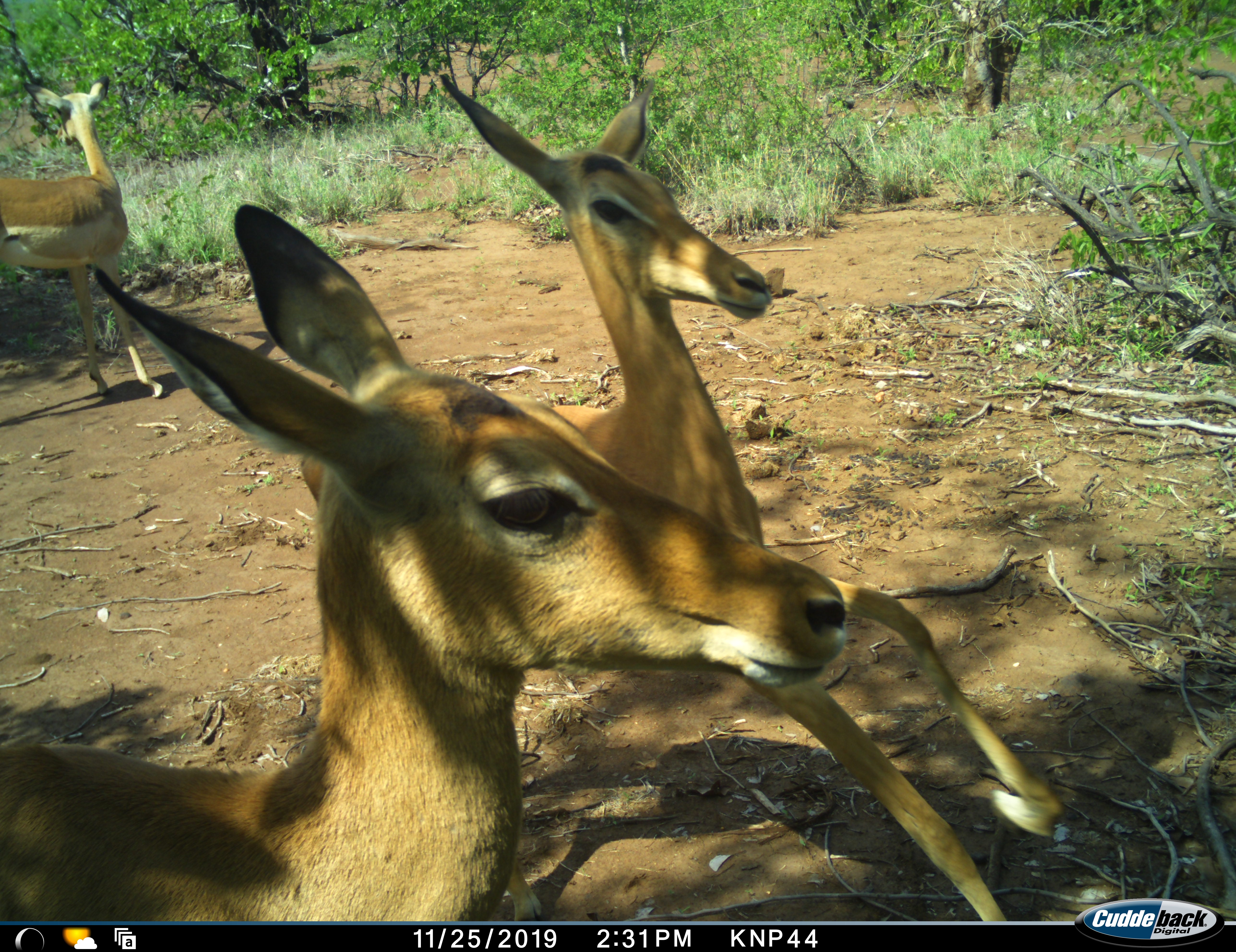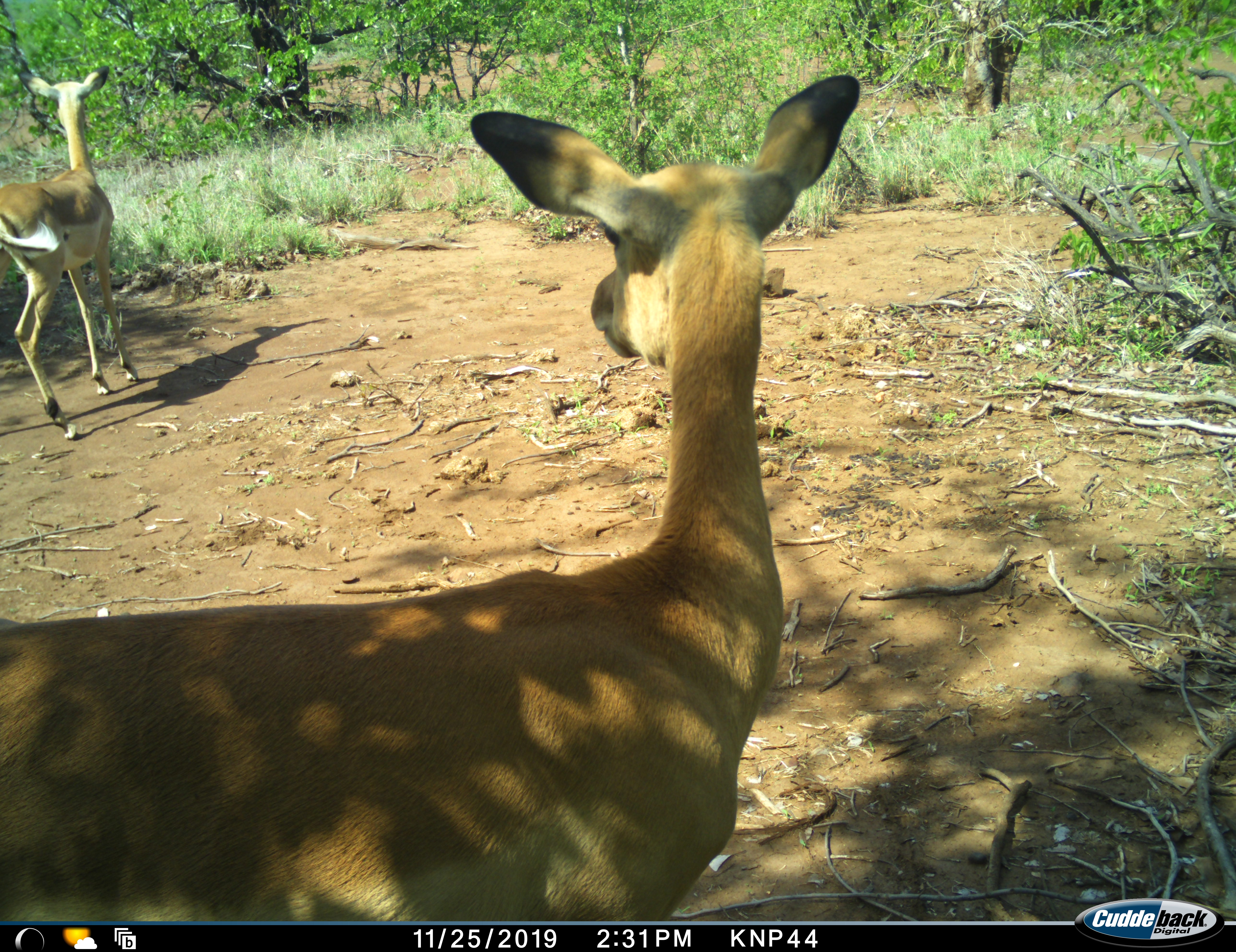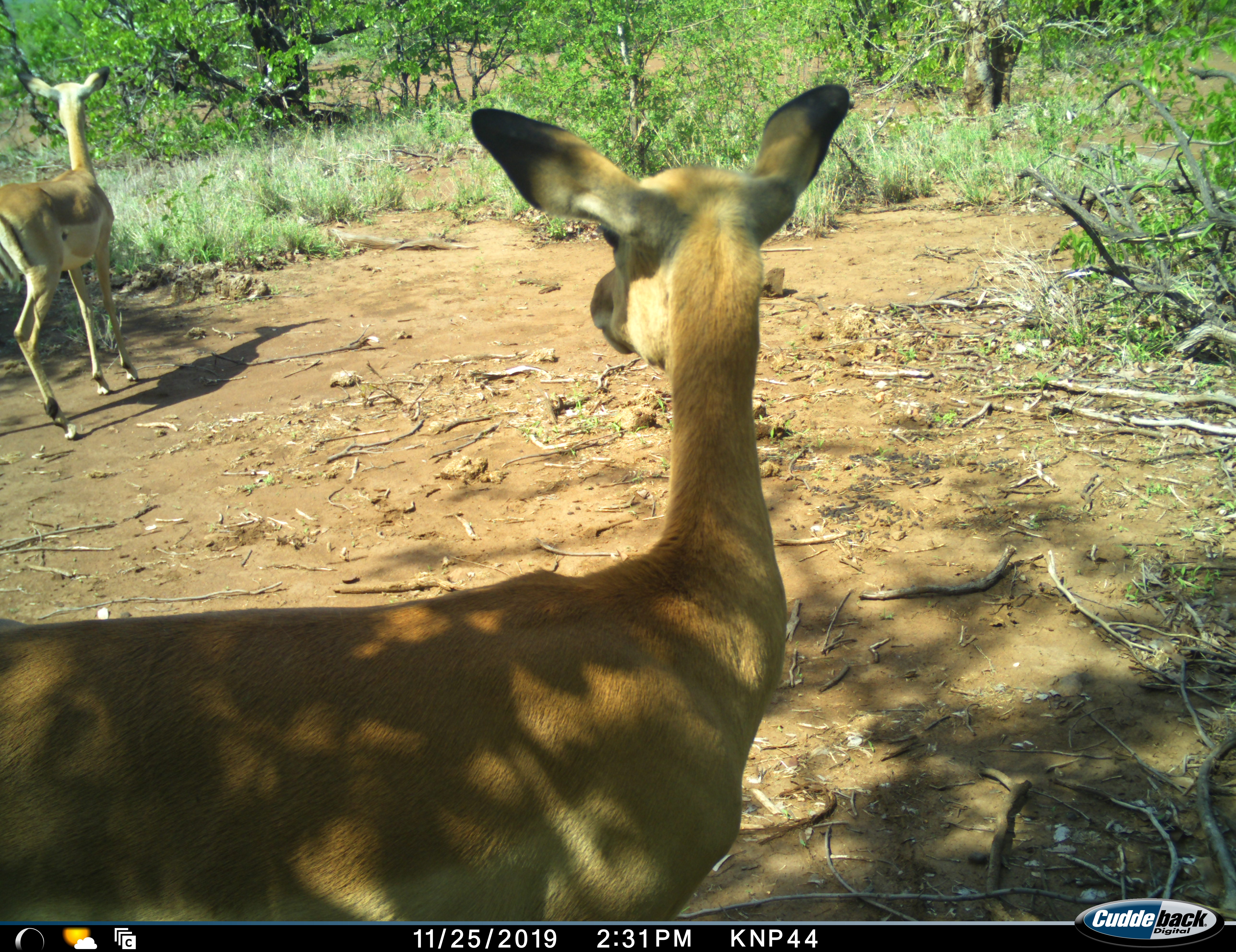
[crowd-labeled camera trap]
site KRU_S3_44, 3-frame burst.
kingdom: Animalia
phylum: Chordata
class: Mammalia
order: Artiodactyla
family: Bovidae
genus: Aepyceros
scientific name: Aepyceros melampus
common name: impala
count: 3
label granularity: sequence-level